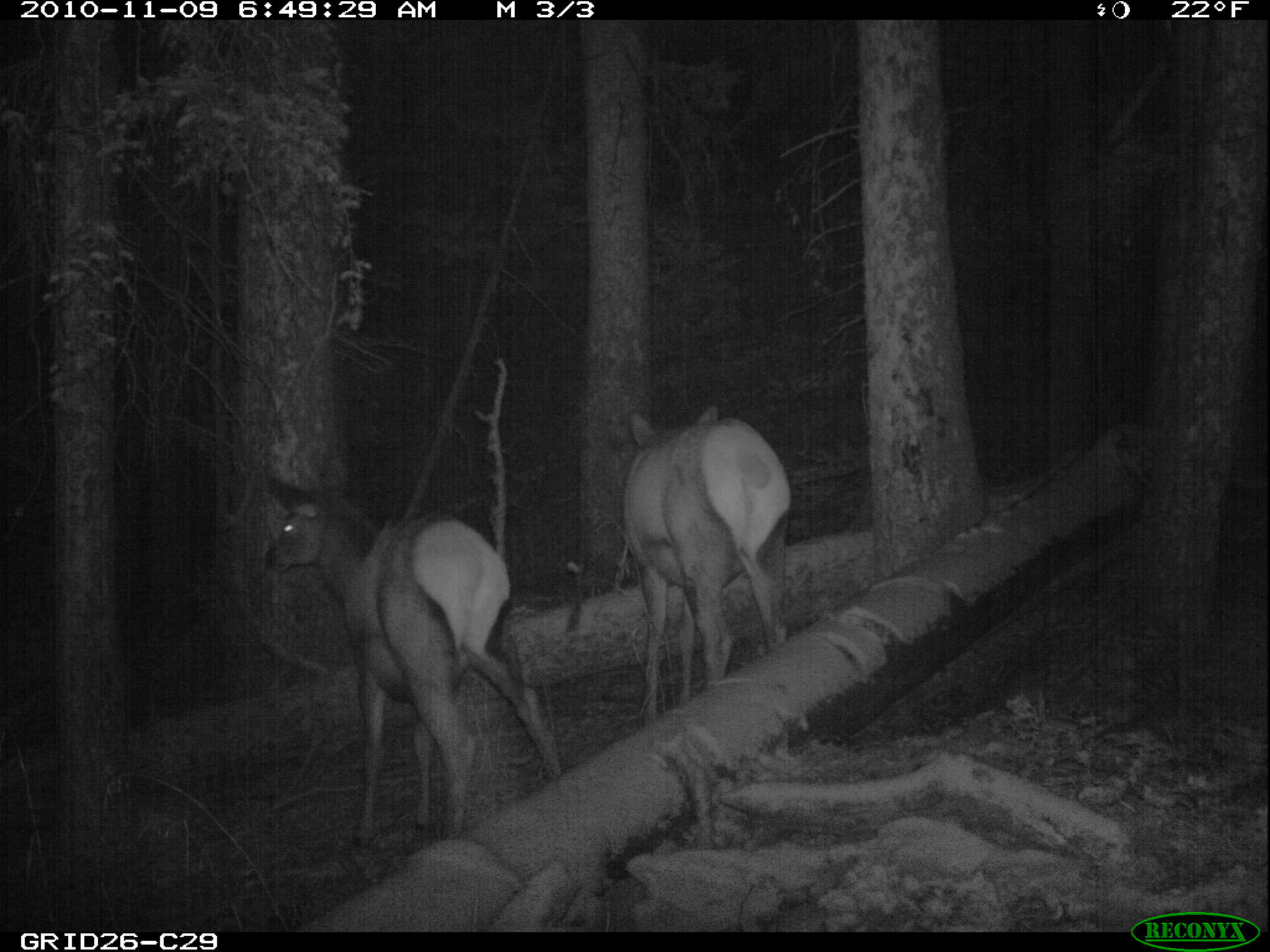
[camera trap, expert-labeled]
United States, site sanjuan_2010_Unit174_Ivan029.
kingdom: Animalia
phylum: Chordata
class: Mammalia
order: Artiodactyla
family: Cervidae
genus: Cervus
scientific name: Cervus elaphus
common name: red deer